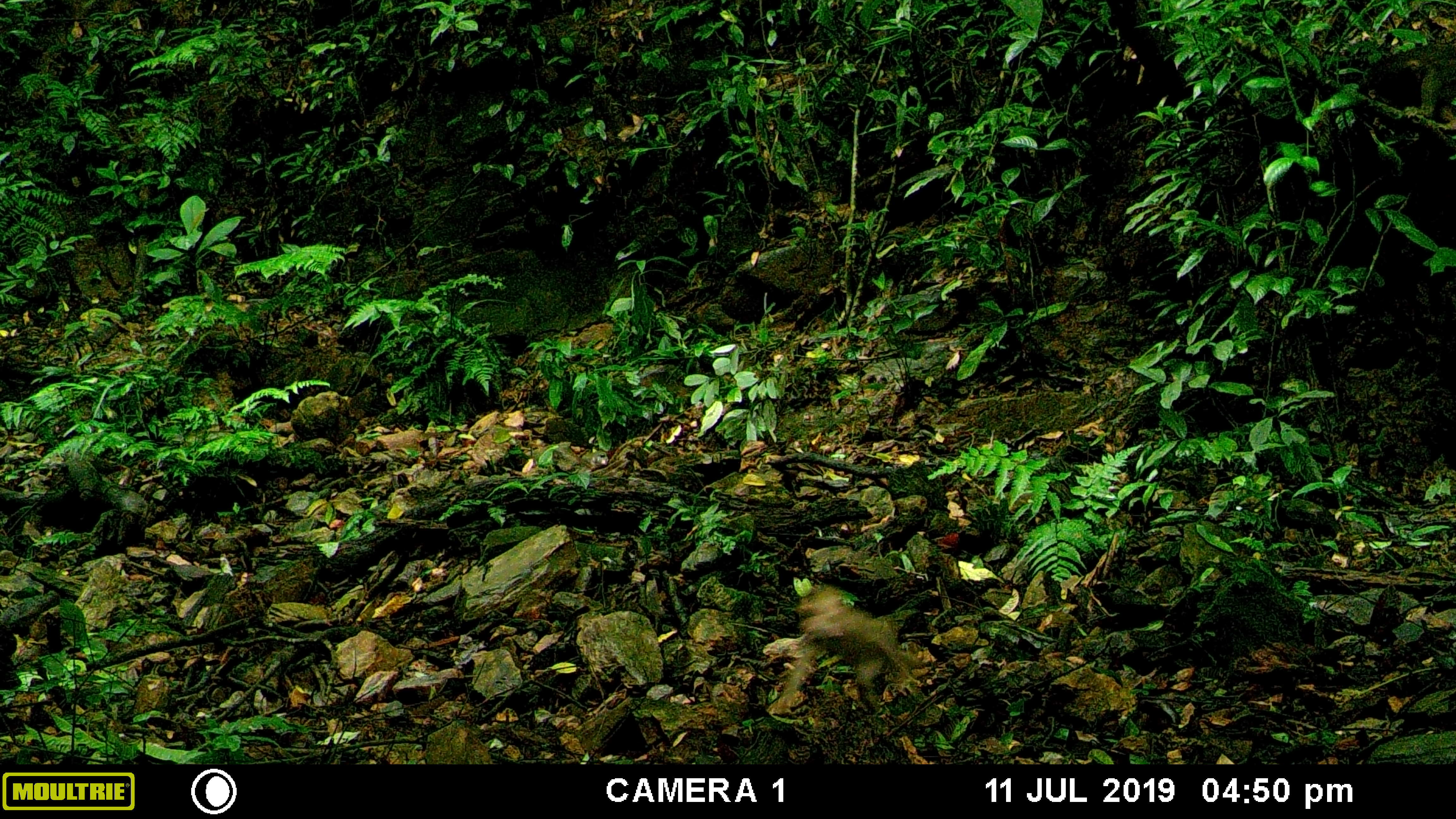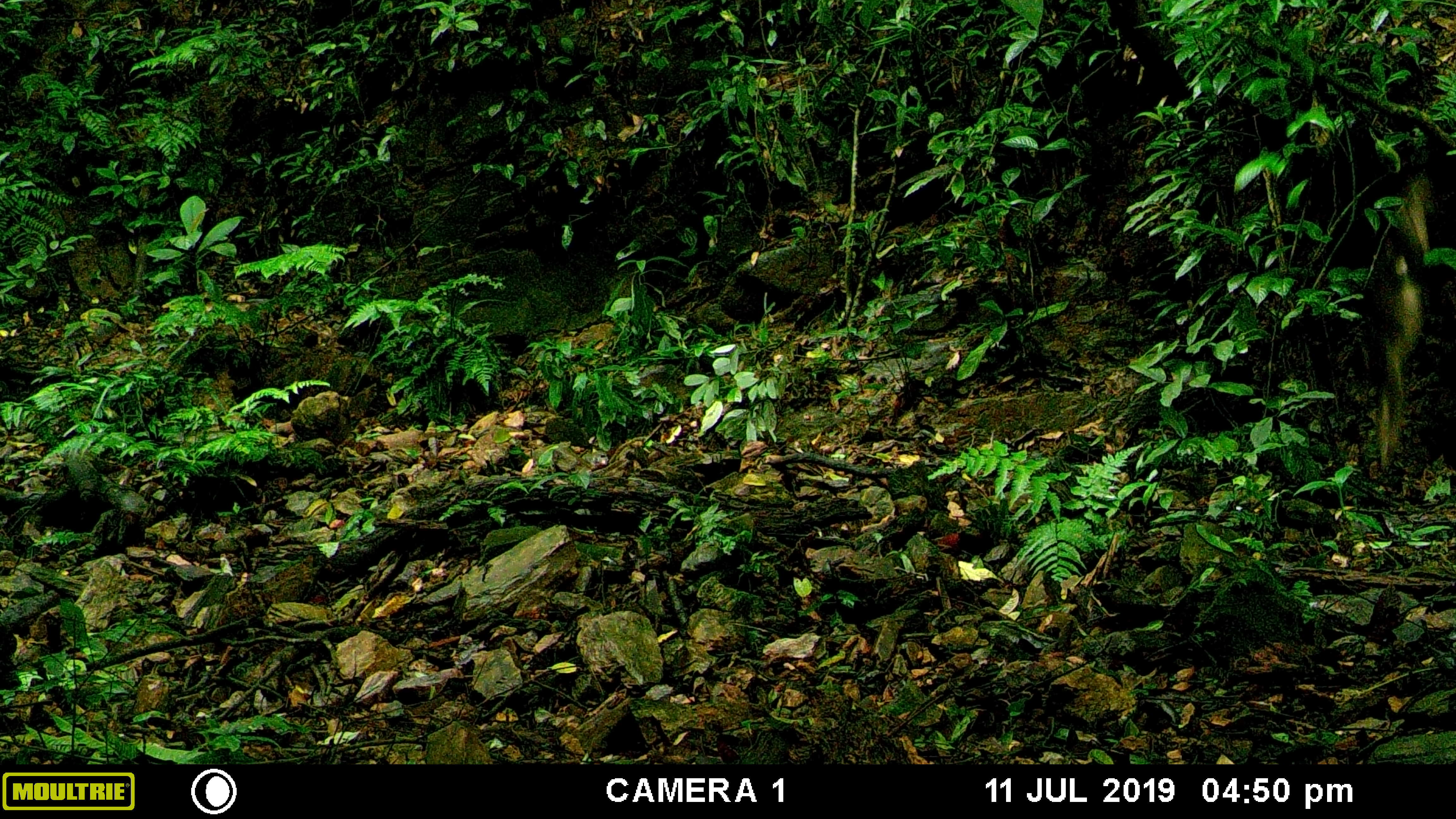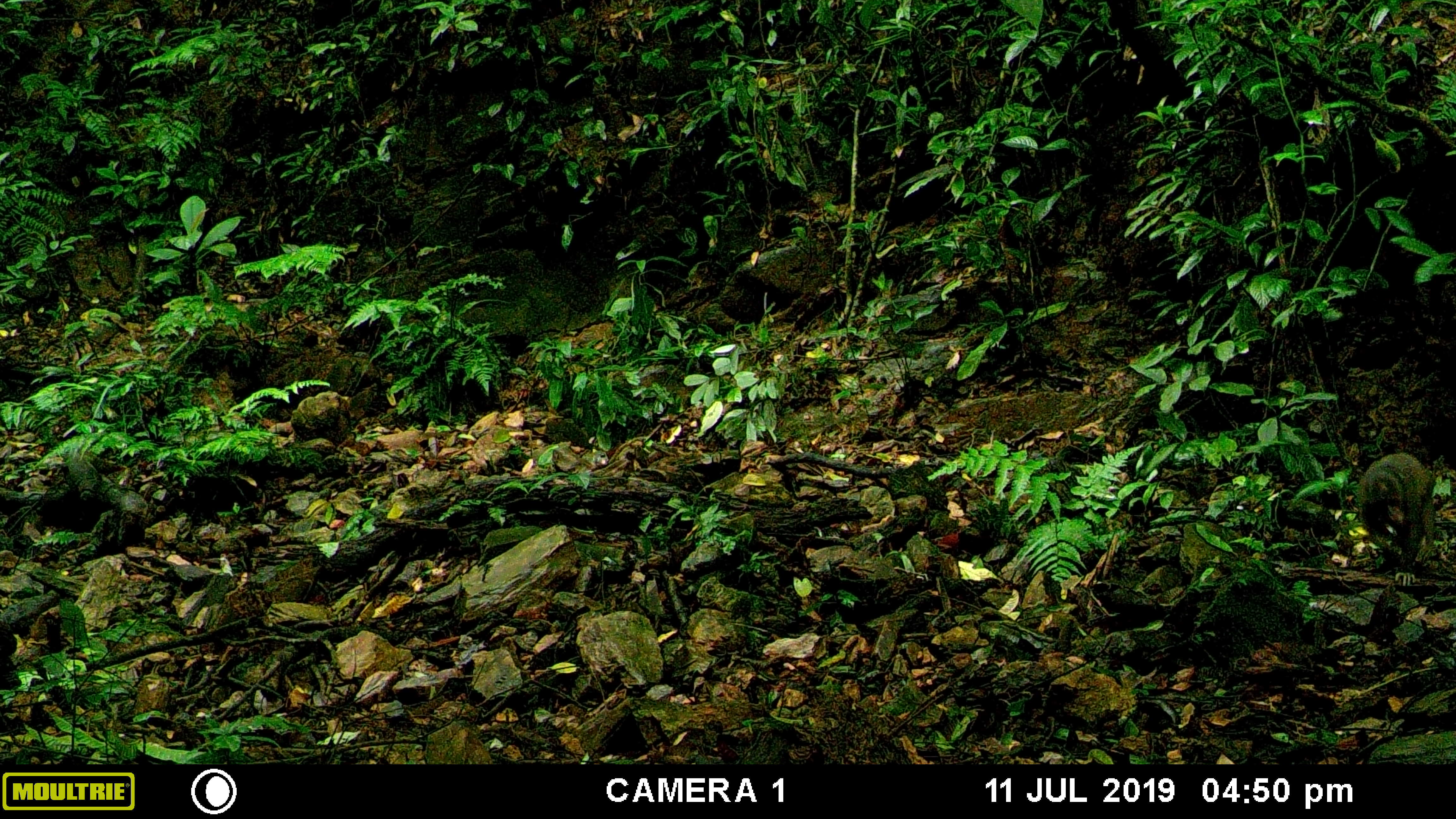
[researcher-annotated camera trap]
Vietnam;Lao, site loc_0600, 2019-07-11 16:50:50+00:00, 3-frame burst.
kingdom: Animalia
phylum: Chordata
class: Mammalia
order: Primates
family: Cercopithecidae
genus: Macaca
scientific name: Macaca arctoides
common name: stump-tailed macaque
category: stump tailed macaque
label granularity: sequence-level